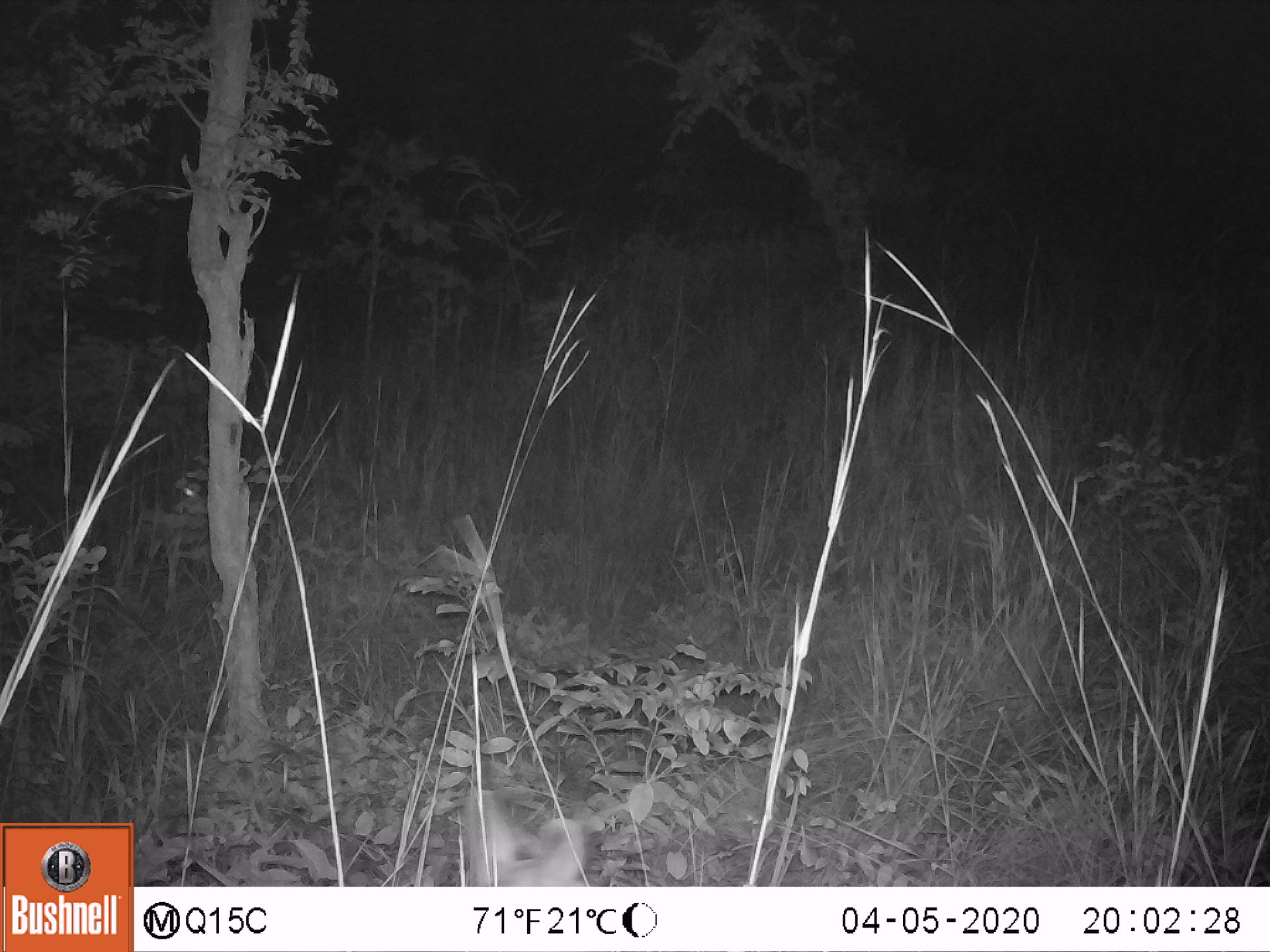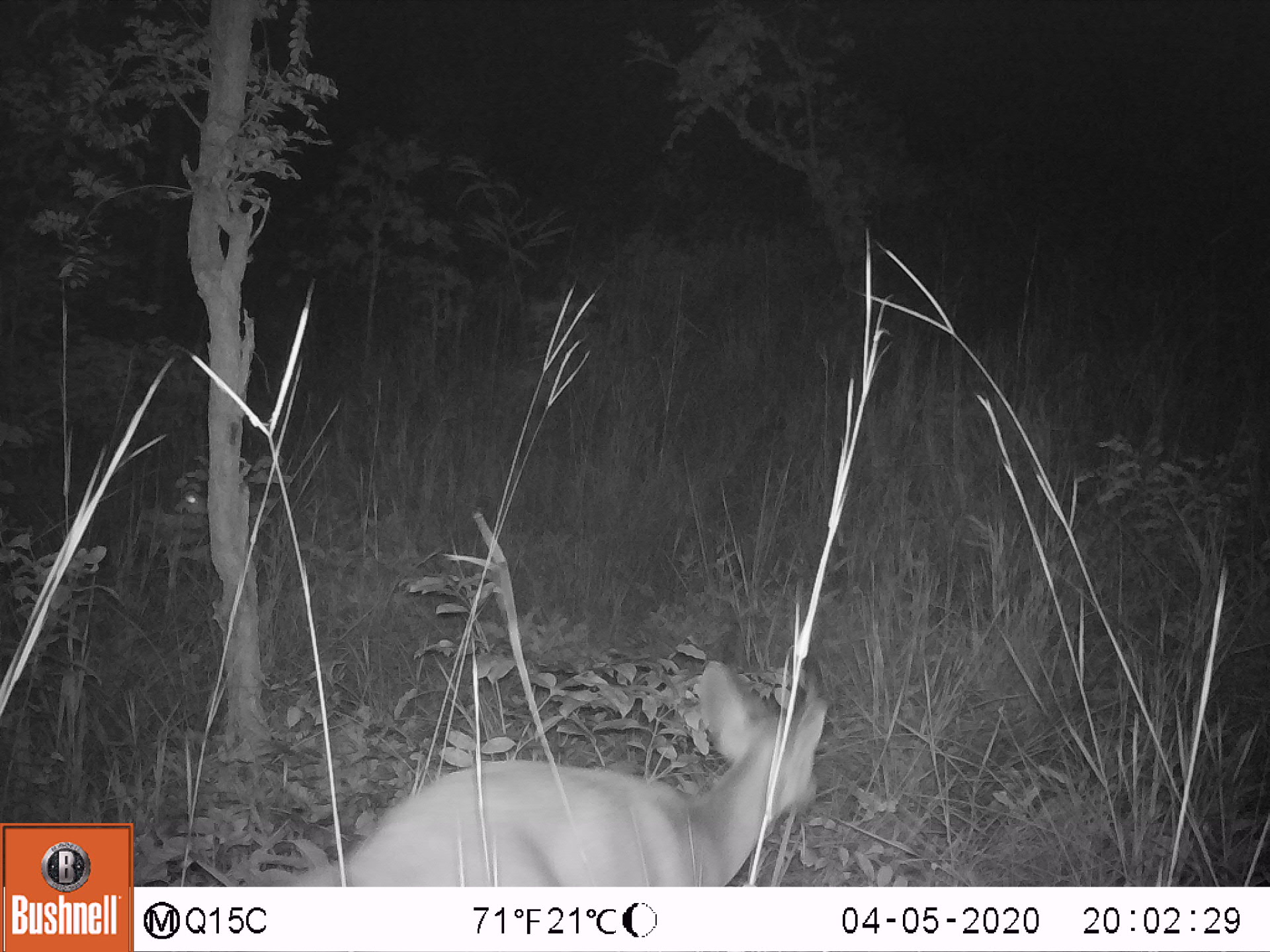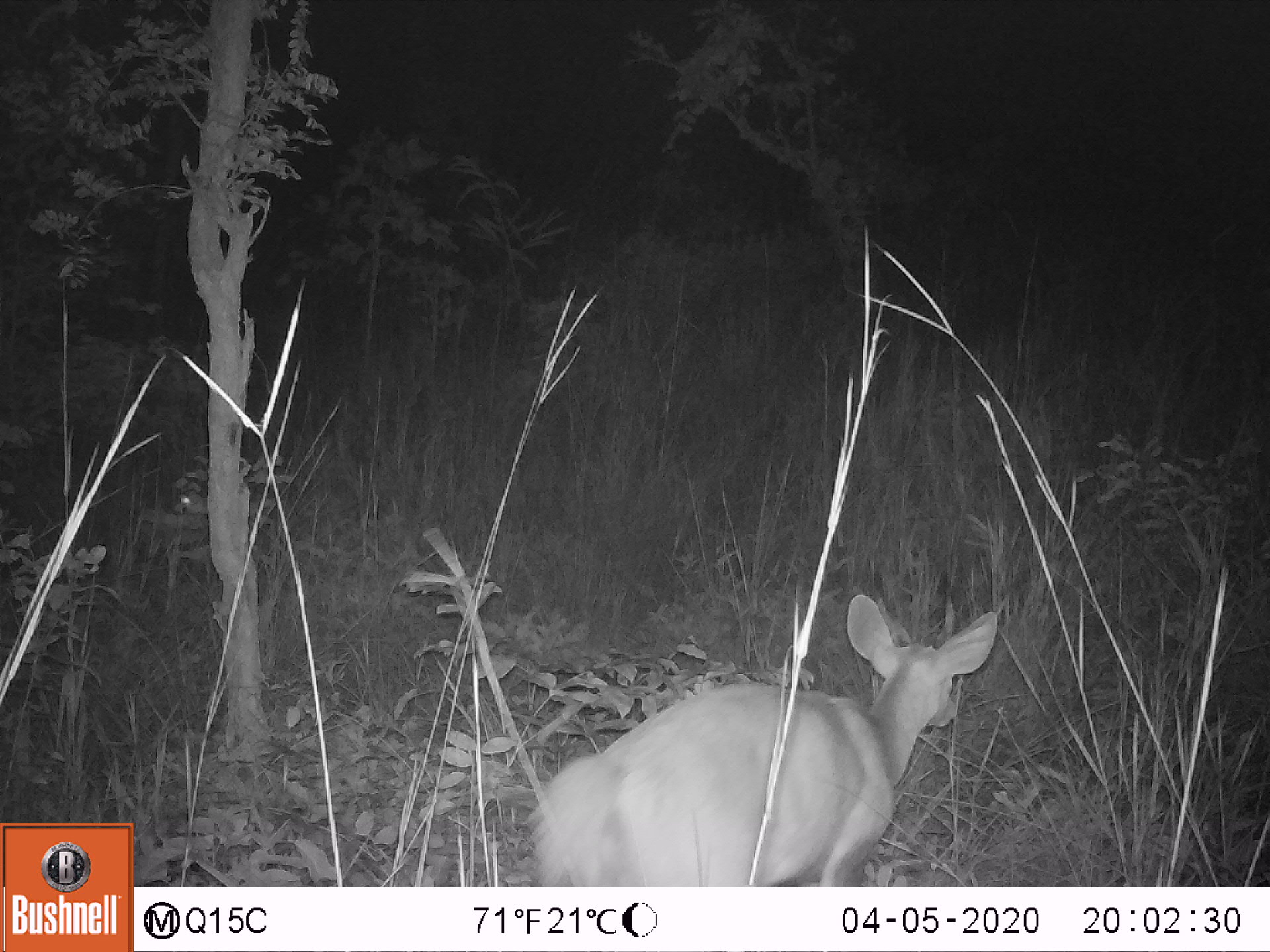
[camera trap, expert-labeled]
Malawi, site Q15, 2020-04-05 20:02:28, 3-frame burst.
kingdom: Animalia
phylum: Chordata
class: Mammalia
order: Artiodactyla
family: Bovidae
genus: Tragelaphus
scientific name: Tragelaphus sylvaticus sylvaticus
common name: cape bushbuck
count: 1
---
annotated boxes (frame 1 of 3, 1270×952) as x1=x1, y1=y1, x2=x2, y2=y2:
cape bushbuck: x1=447, y1=779, x2=588, y2=883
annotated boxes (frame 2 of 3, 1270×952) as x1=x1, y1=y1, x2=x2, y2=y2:
cape bushbuck: x1=299, y1=652, x2=846, y2=880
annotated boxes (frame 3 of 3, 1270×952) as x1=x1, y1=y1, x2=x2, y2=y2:
cape bushbuck: x1=522, y1=594, x2=1003, y2=883